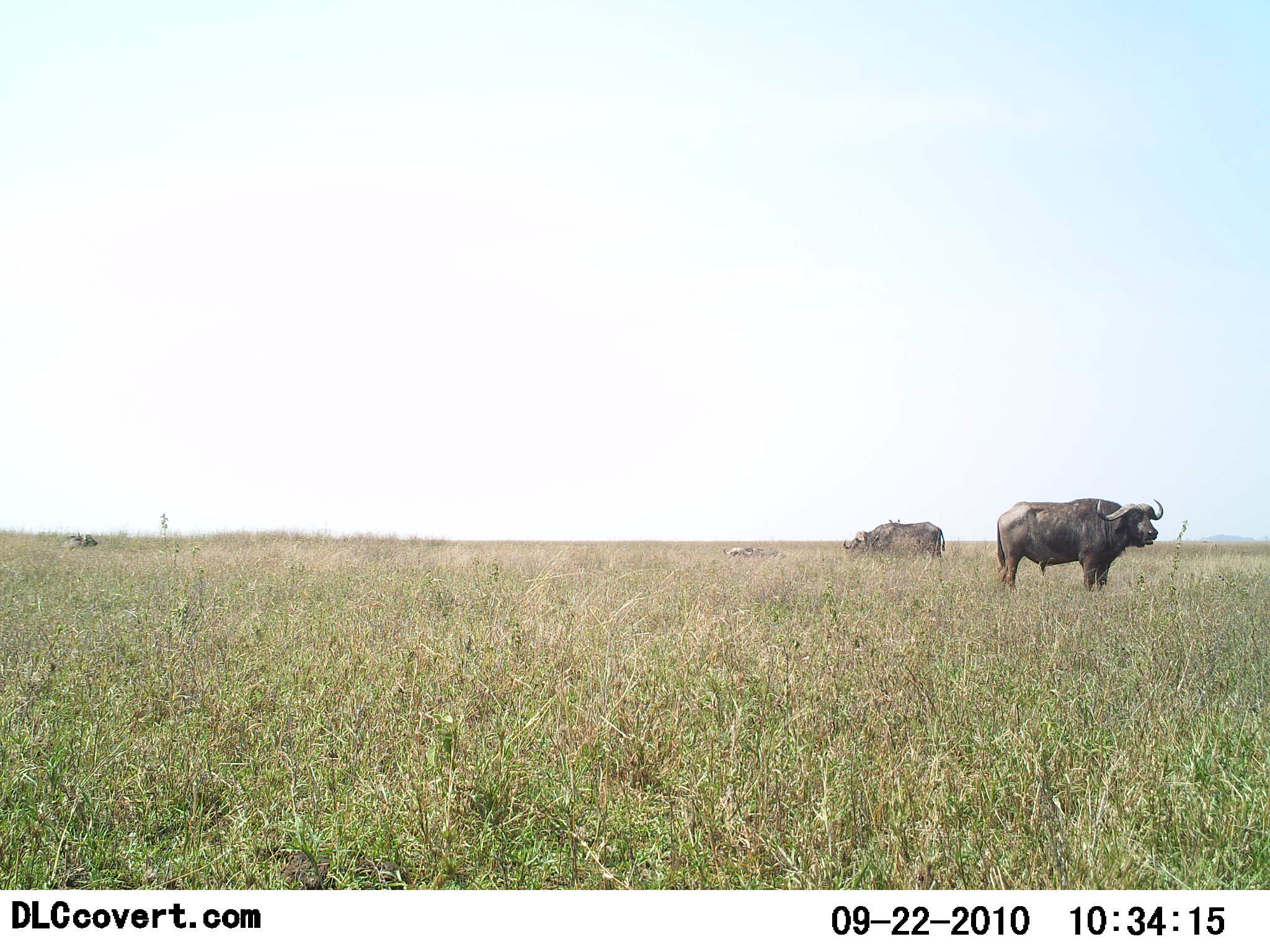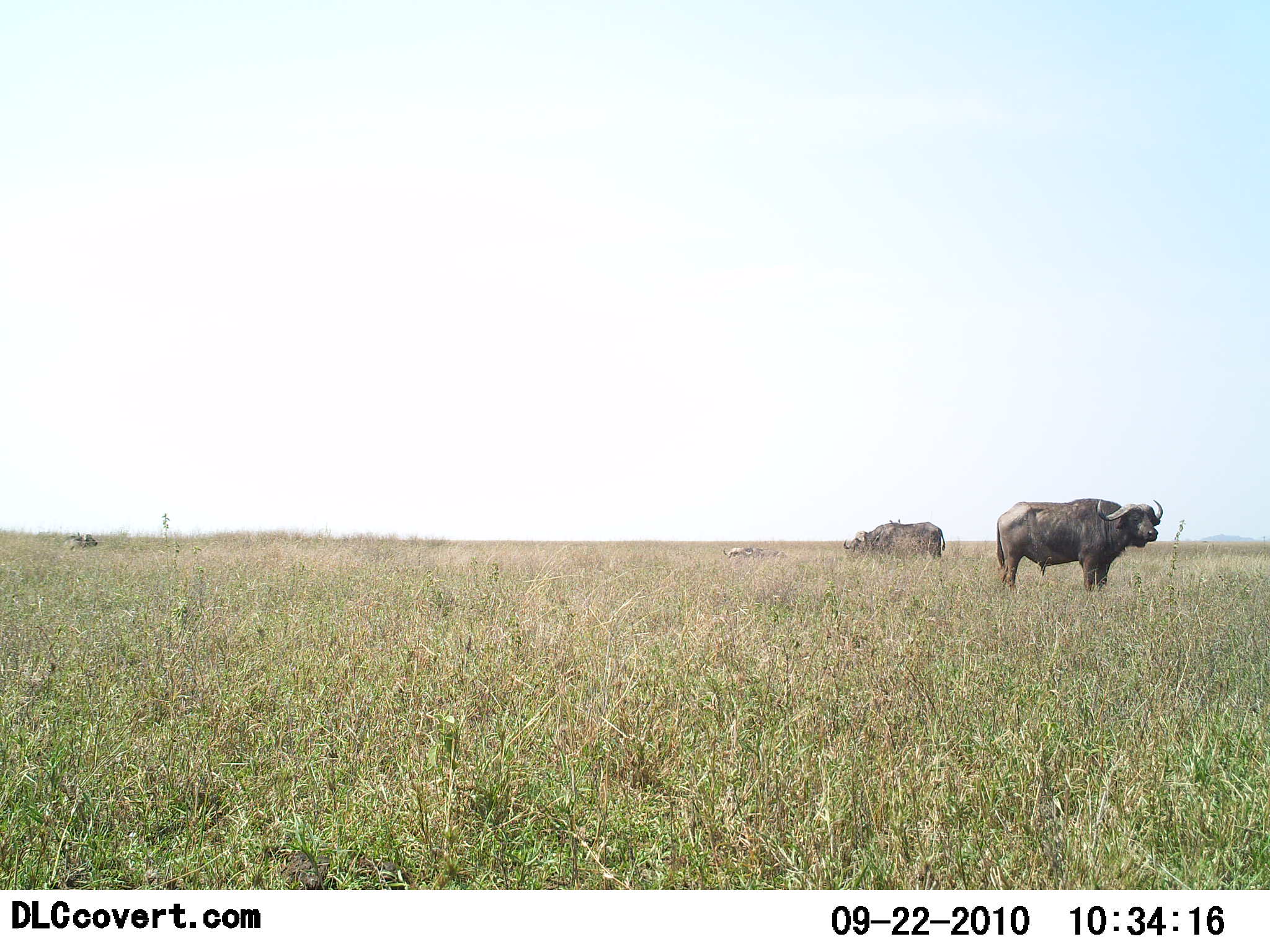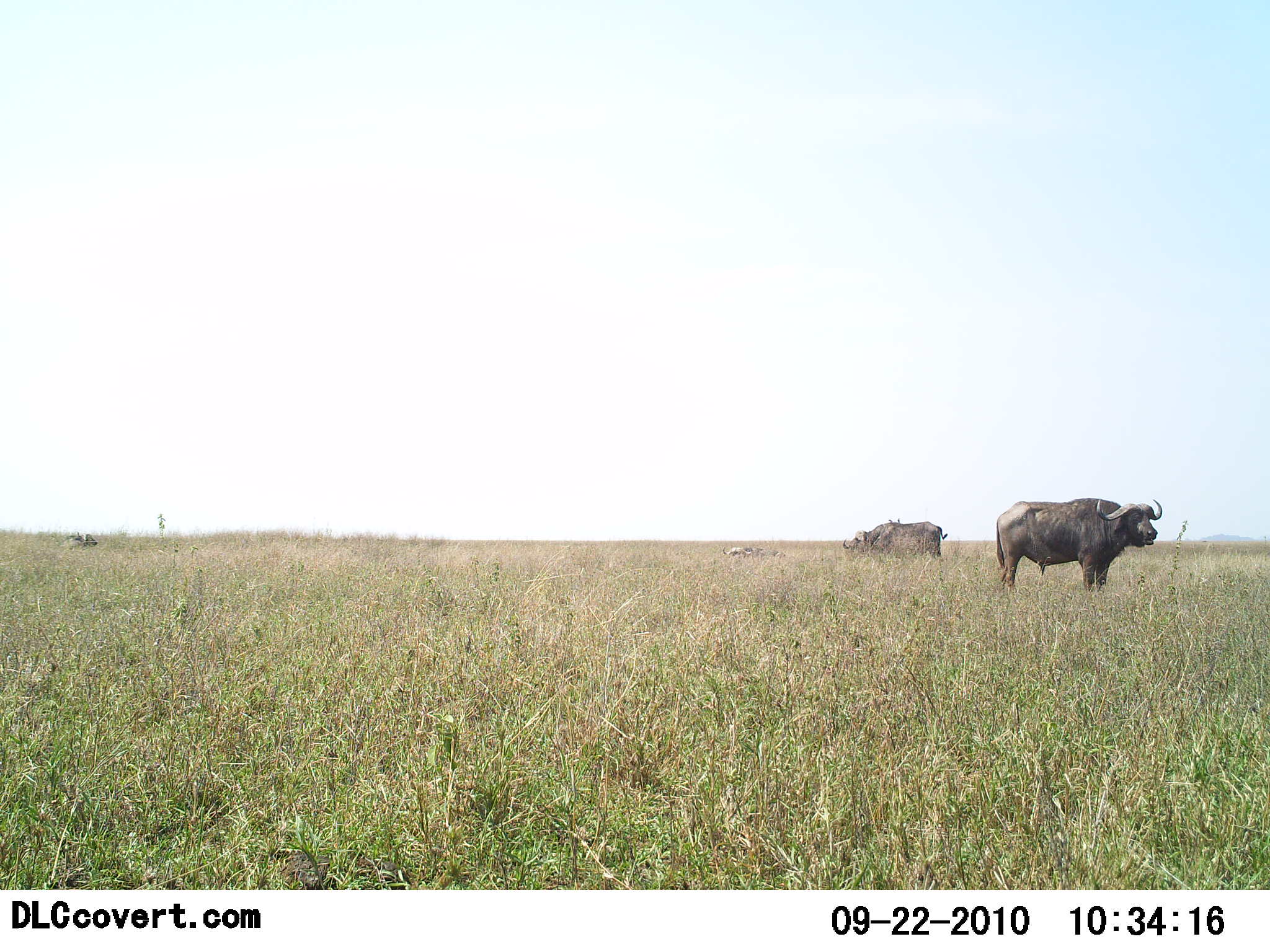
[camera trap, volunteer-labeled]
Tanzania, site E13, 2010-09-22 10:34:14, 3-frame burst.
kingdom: Animalia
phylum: Chordata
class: Mammalia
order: Artiodactyla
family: Bovidae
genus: Syncerus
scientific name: Syncerus caffer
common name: cape buffalo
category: buffalo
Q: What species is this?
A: Buffalo (cape buffalo) (Syncerus caffer).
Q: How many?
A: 2.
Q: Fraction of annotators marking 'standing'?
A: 94%.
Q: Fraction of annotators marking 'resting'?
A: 6%.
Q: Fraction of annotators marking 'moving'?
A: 0%.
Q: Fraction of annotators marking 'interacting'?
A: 0%.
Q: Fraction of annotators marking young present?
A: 0%.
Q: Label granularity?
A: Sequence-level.